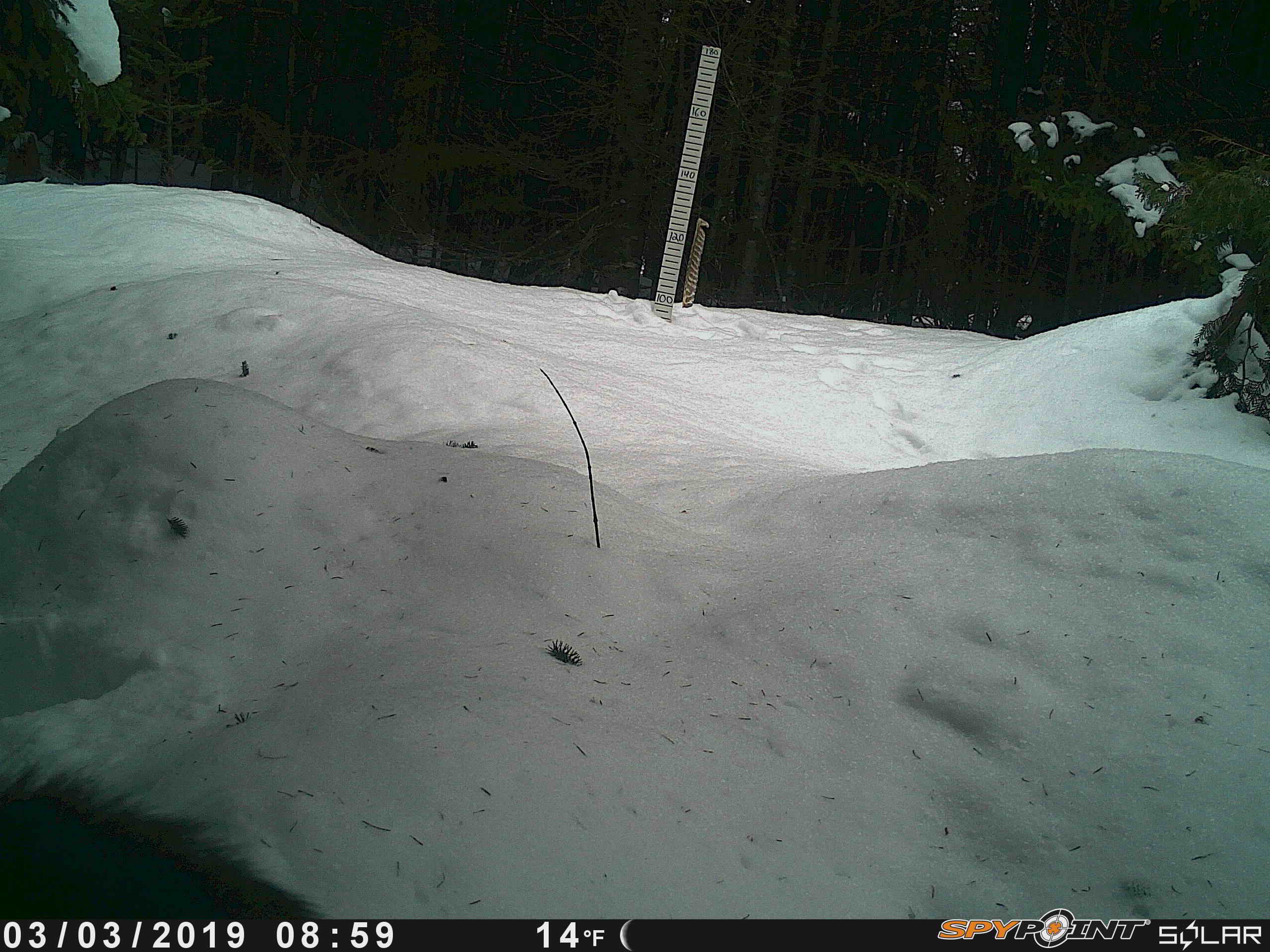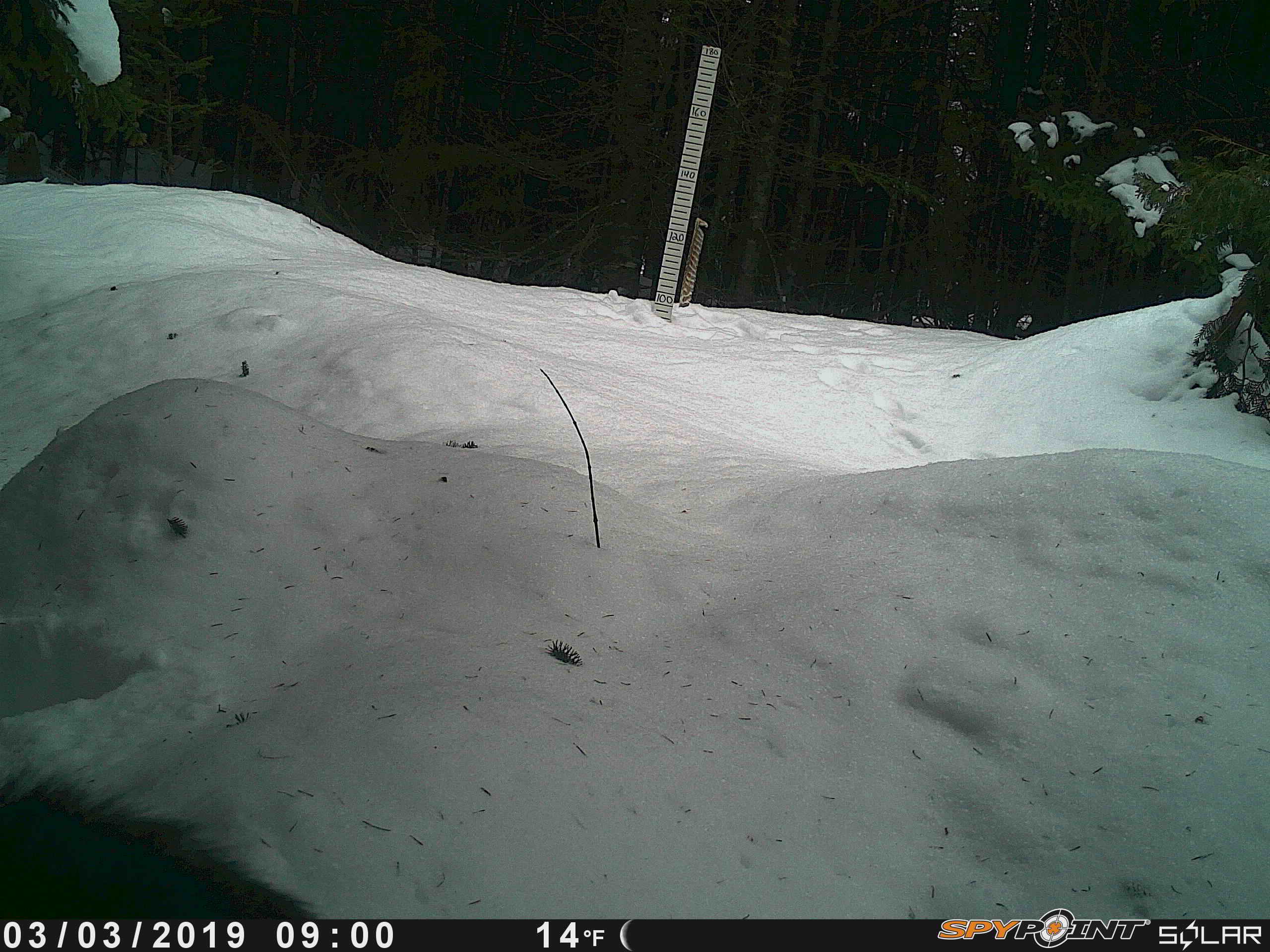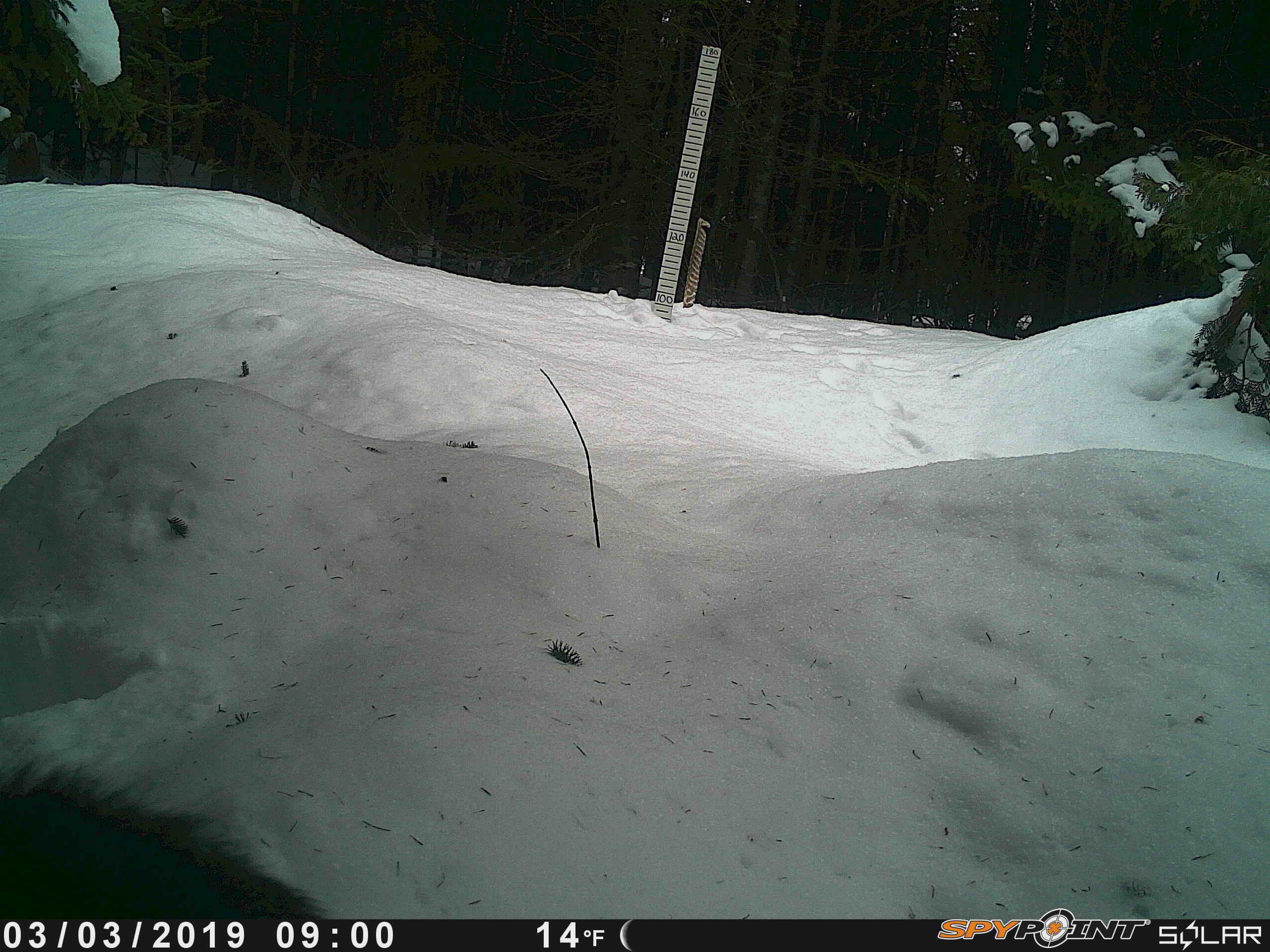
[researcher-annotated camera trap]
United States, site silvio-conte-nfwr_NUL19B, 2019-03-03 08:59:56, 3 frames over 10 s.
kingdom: Animalia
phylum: Chordata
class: Mammalia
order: Artiodactyla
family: Cervidae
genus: Alces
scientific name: Alces alces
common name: moose